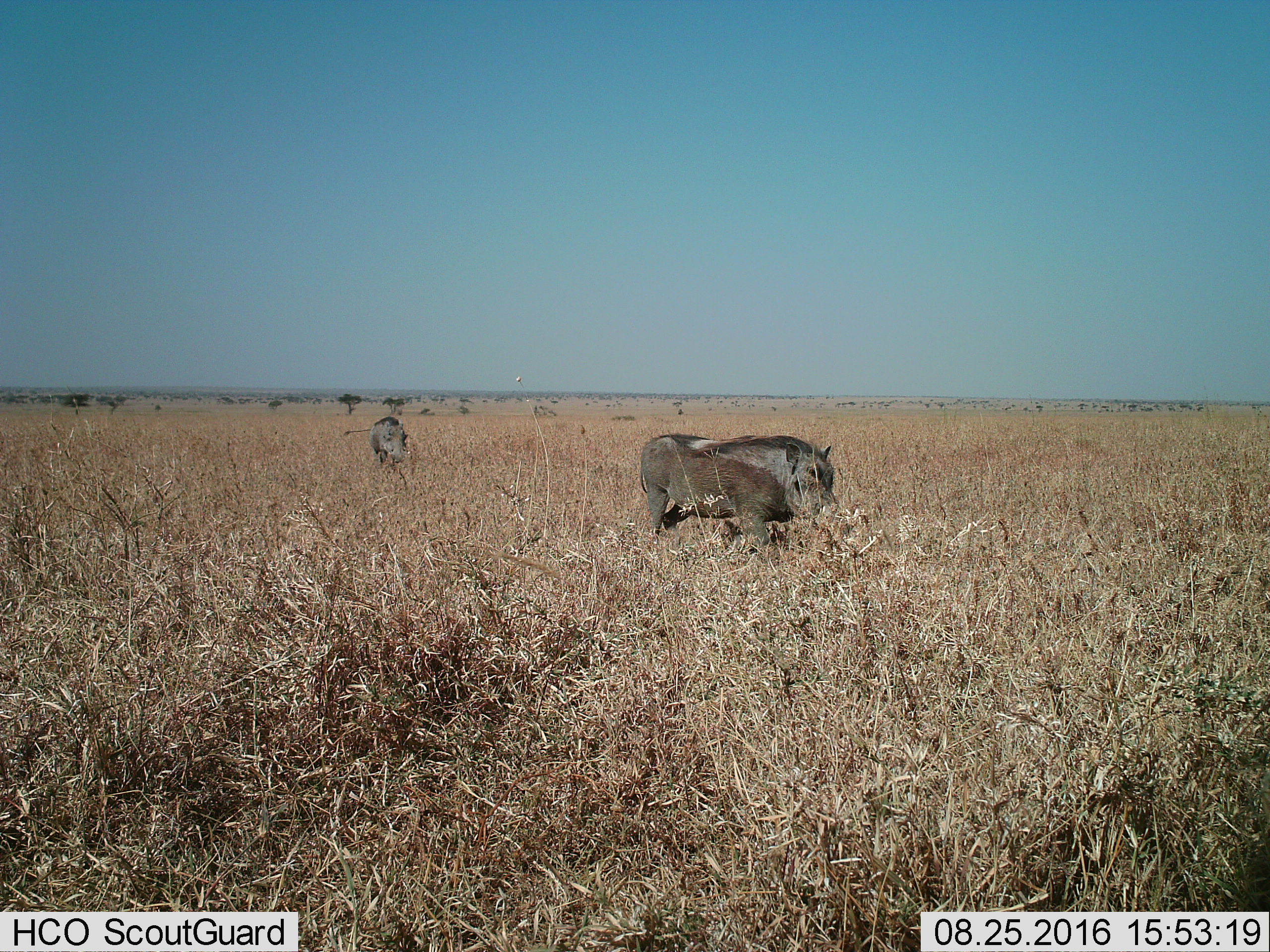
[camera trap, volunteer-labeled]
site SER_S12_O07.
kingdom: Animalia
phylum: Chordata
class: Mammalia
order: Artiodactyla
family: Suidae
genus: Phacochoerus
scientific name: Phacochoerus africanus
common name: warthog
Warthog (Phacochoerus africanus), count 2. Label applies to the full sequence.